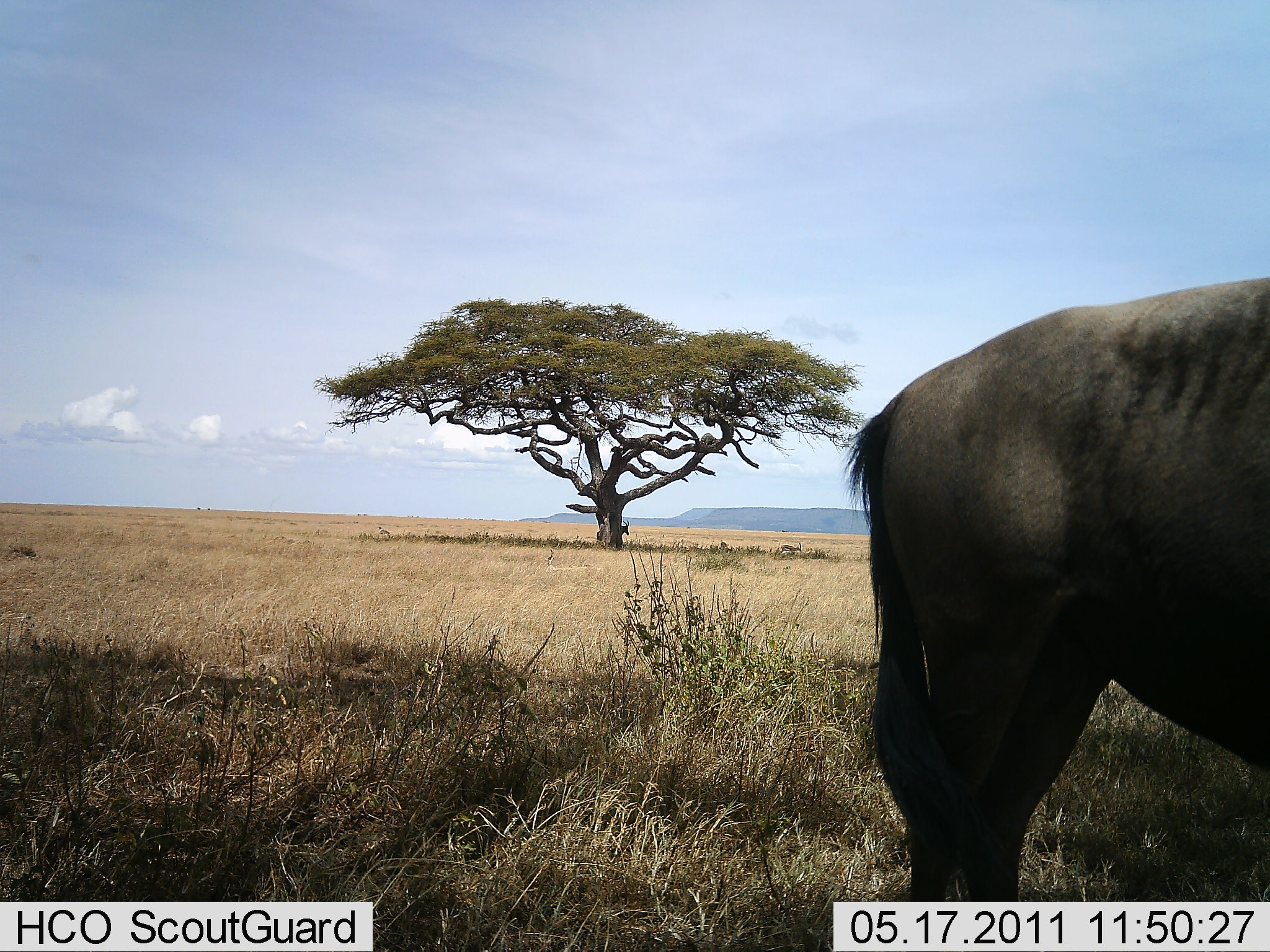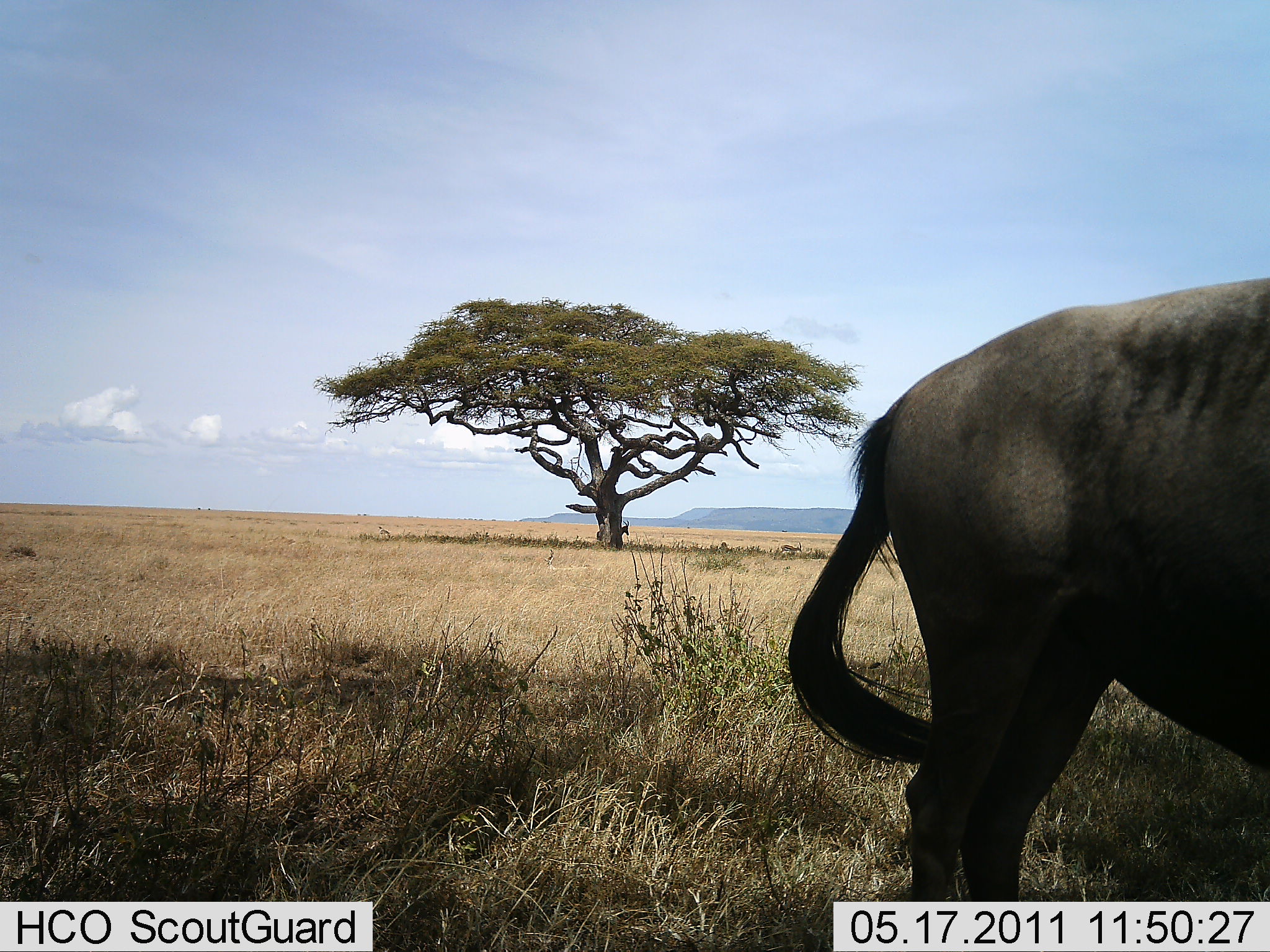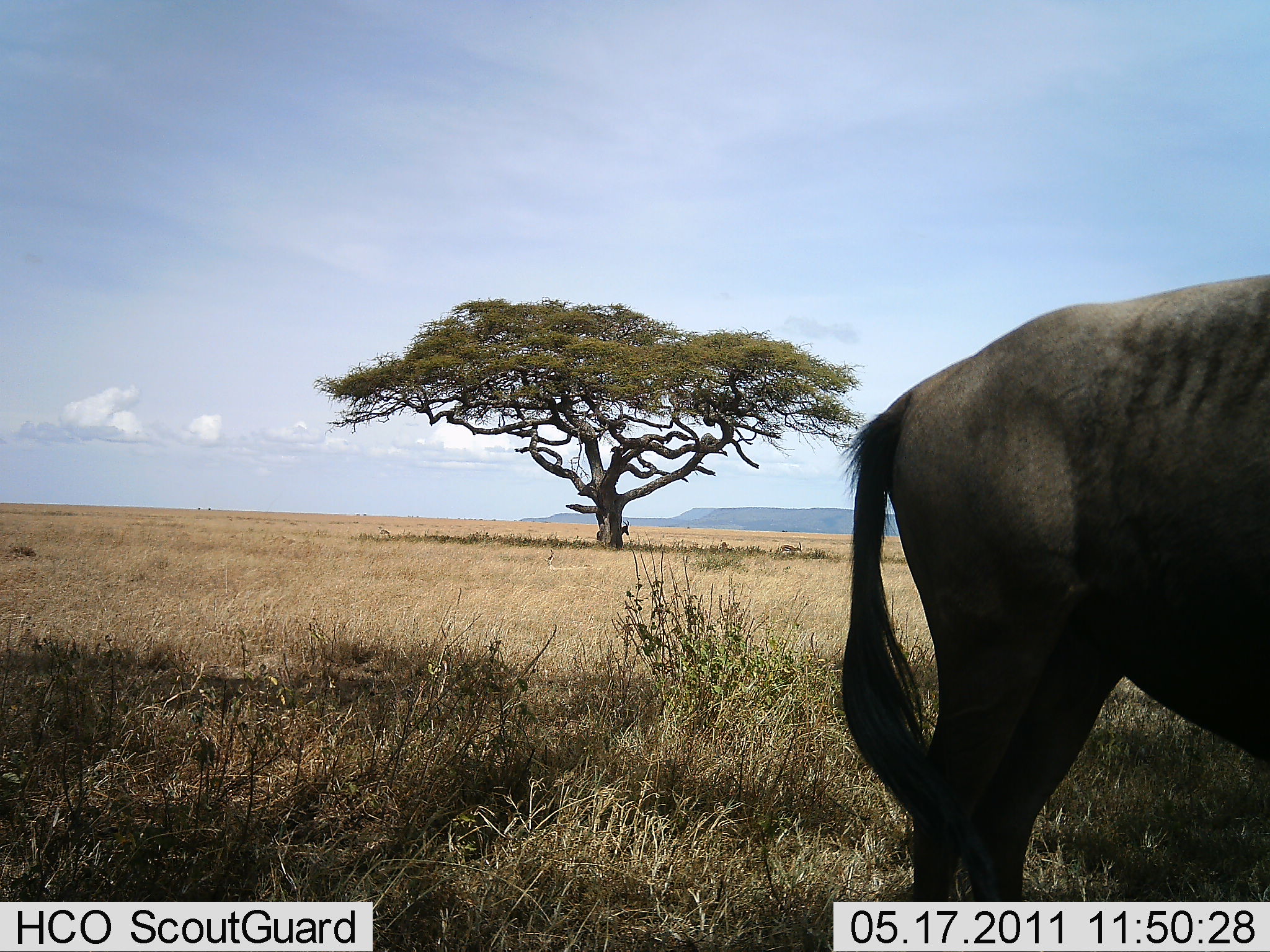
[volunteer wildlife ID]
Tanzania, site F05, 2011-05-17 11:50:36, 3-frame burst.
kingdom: Animalia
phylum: Chordata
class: Mammalia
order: Artiodactyla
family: Bovidae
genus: Connochaetes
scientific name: Connochaetes taurinus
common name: blue wildebeest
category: wildebeest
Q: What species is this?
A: Wildebeest (blue wildebeest) (Connochaetes taurinus).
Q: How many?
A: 1.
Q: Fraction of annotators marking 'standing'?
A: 75%.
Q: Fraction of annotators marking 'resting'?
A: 0%.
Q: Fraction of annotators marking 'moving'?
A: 17%.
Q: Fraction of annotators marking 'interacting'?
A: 0%.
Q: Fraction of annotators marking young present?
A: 0%.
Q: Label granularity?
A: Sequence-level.